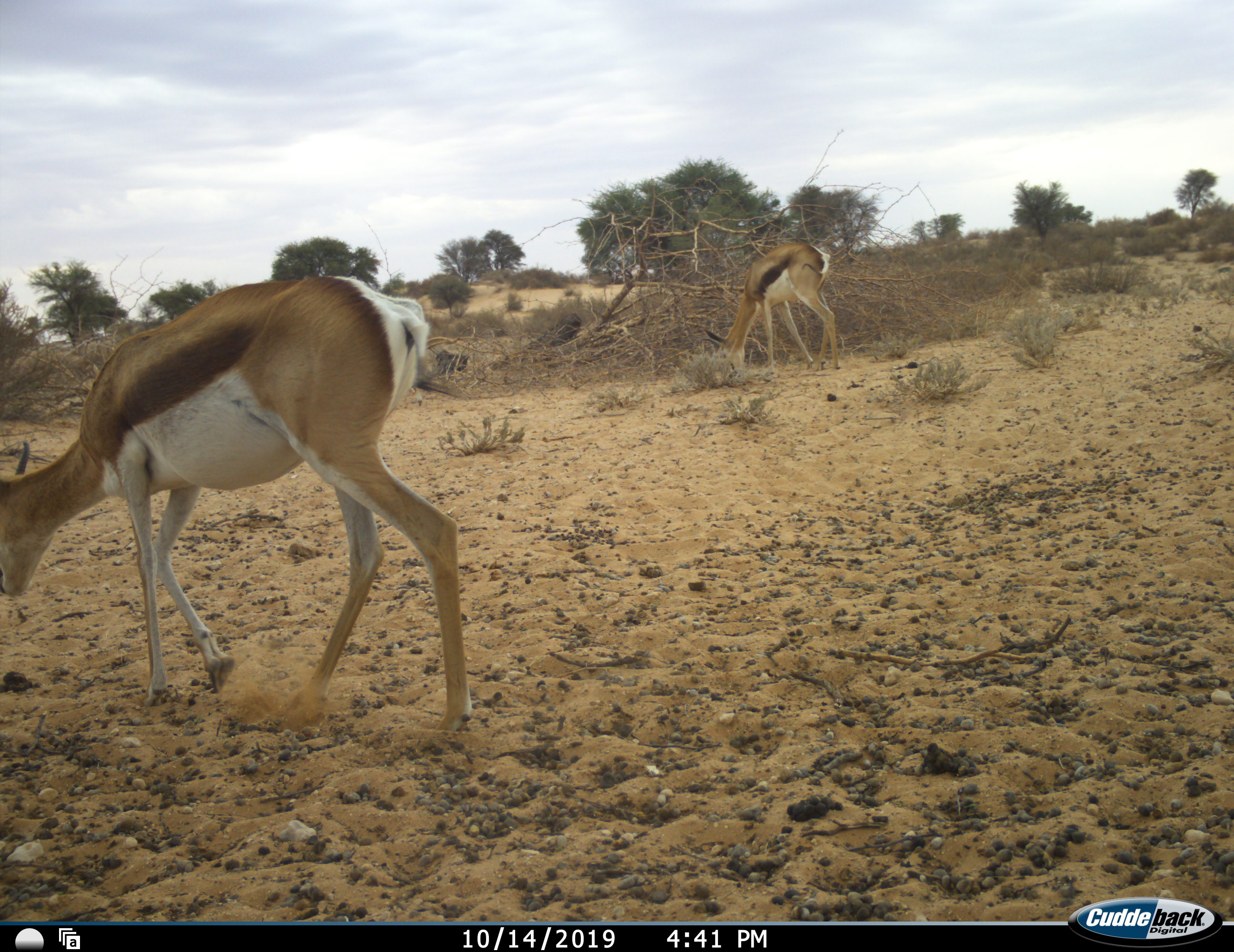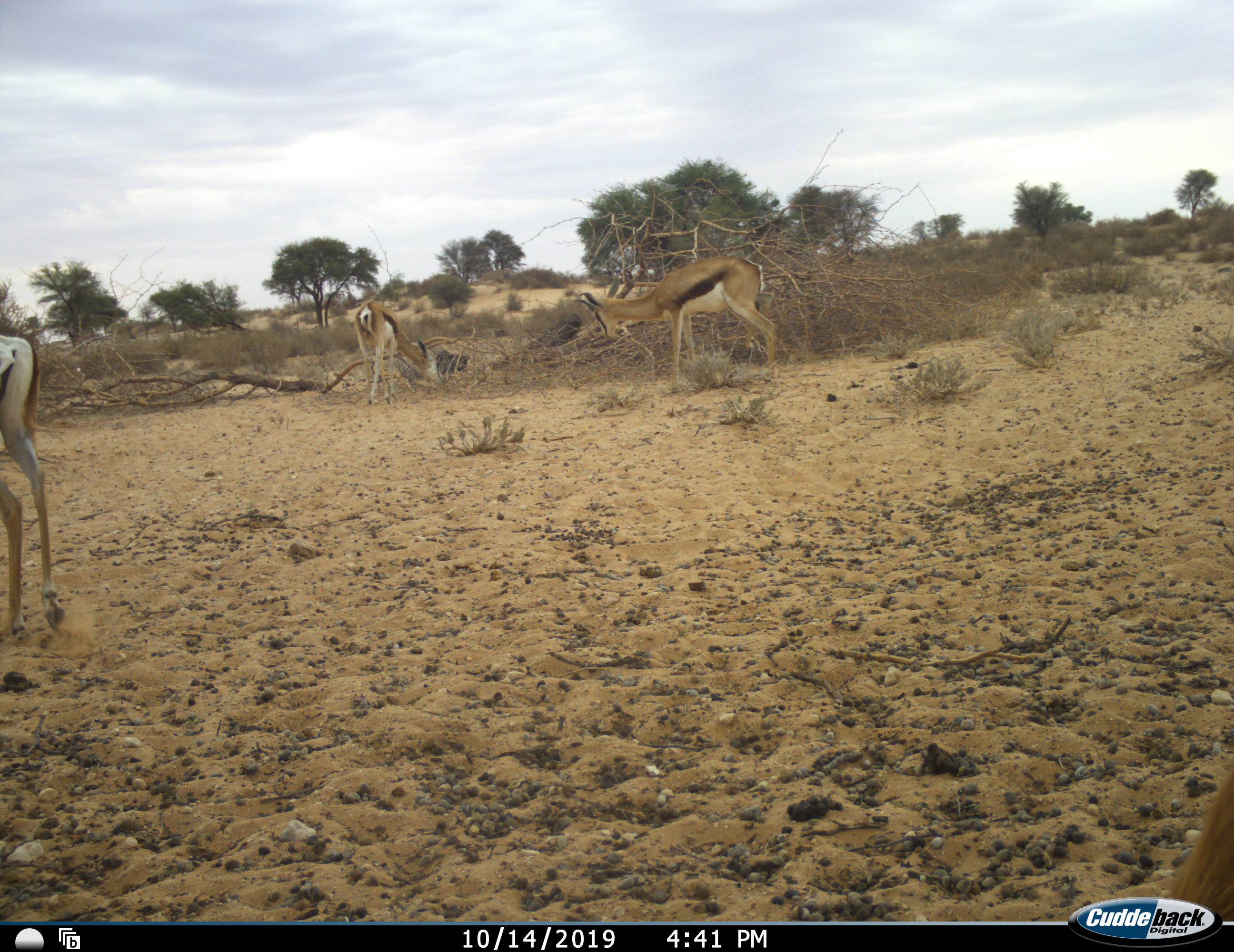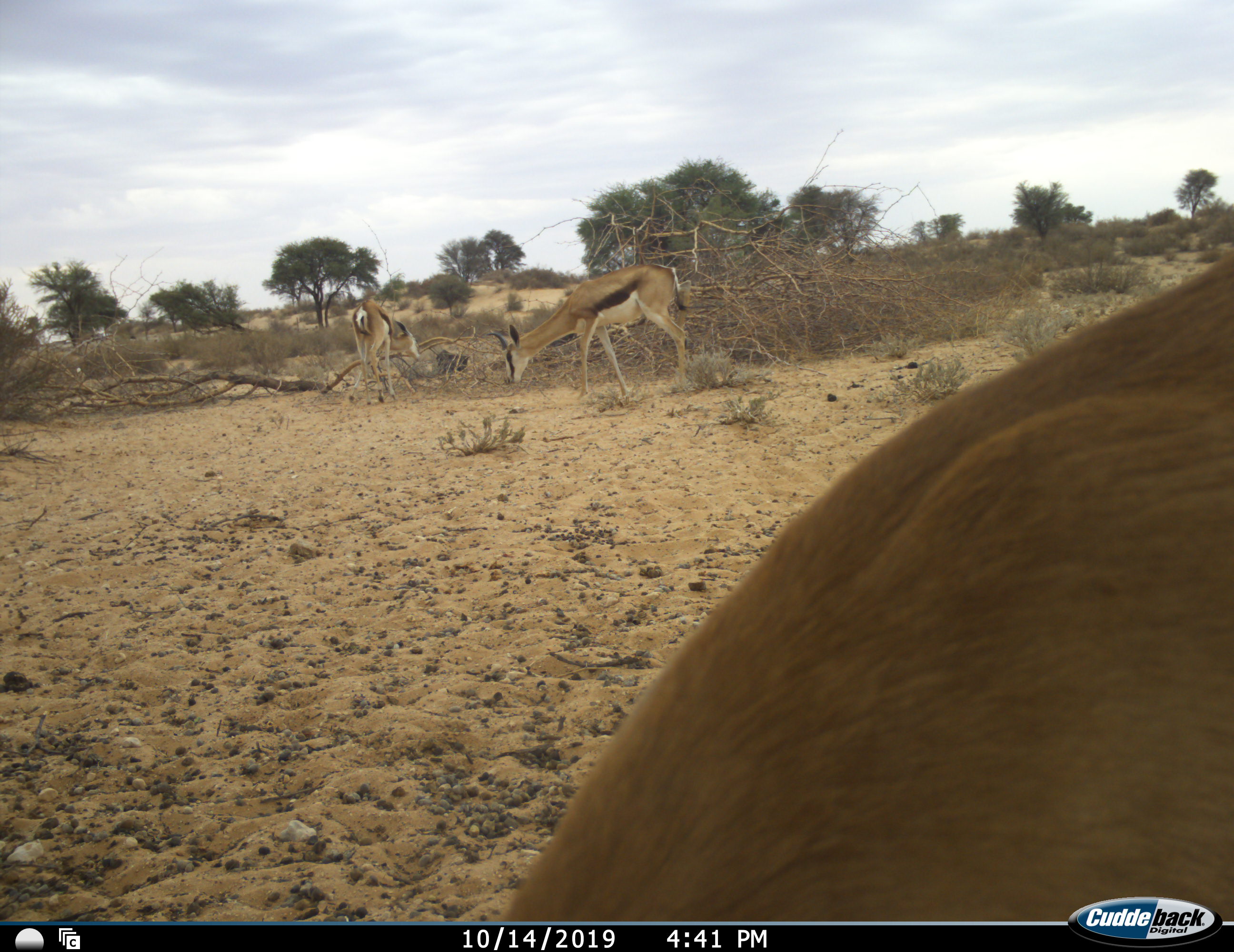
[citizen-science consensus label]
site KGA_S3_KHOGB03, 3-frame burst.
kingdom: Animalia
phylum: Chordata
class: Mammalia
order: Artiodactyla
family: Bovidae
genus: Antidorcas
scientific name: Antidorcas marsupialis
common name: springbok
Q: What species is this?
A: Springbok (Antidorcas marsupialis).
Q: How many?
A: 4.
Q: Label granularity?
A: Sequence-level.